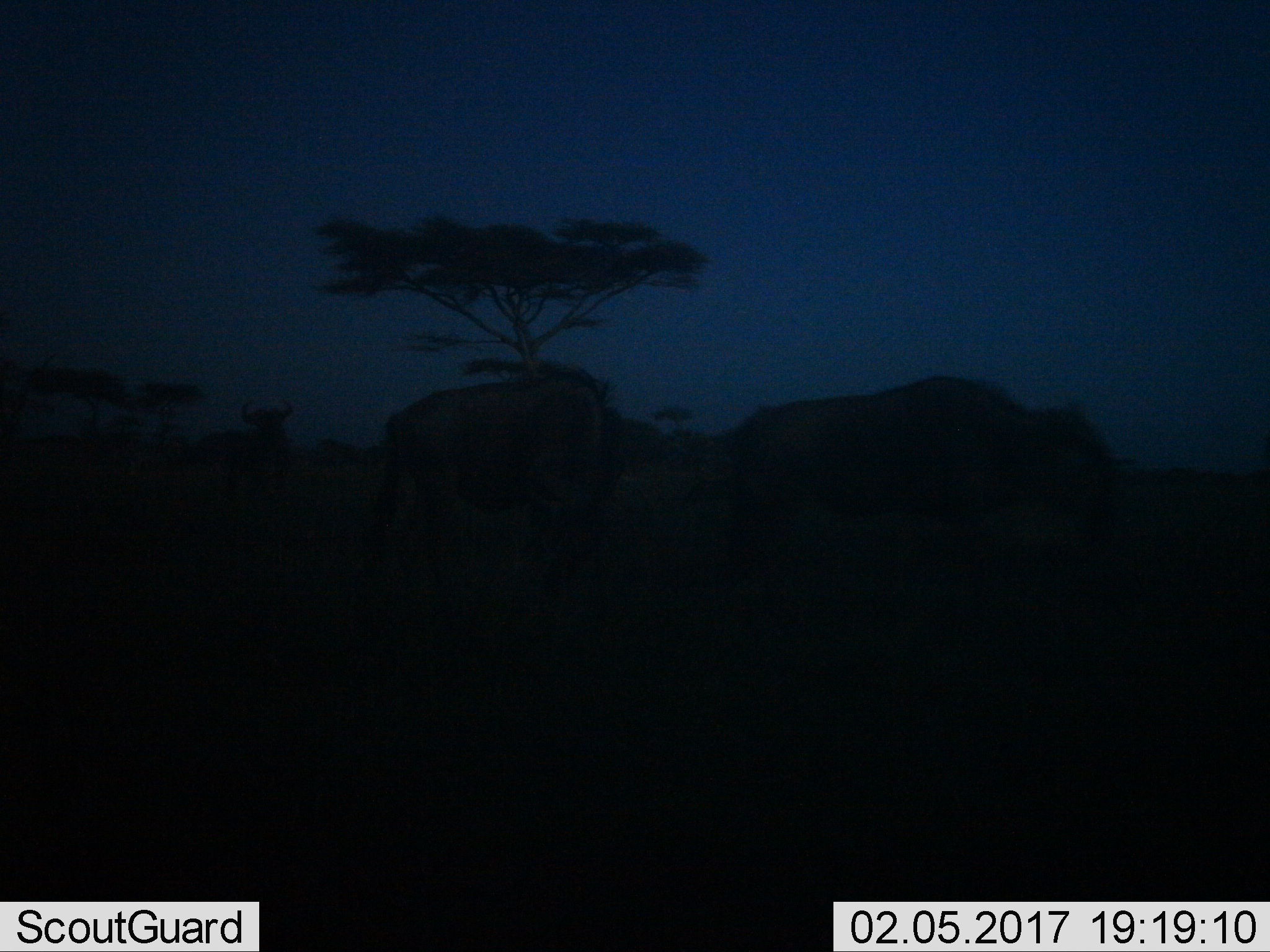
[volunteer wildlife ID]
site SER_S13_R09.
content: unidentified animal